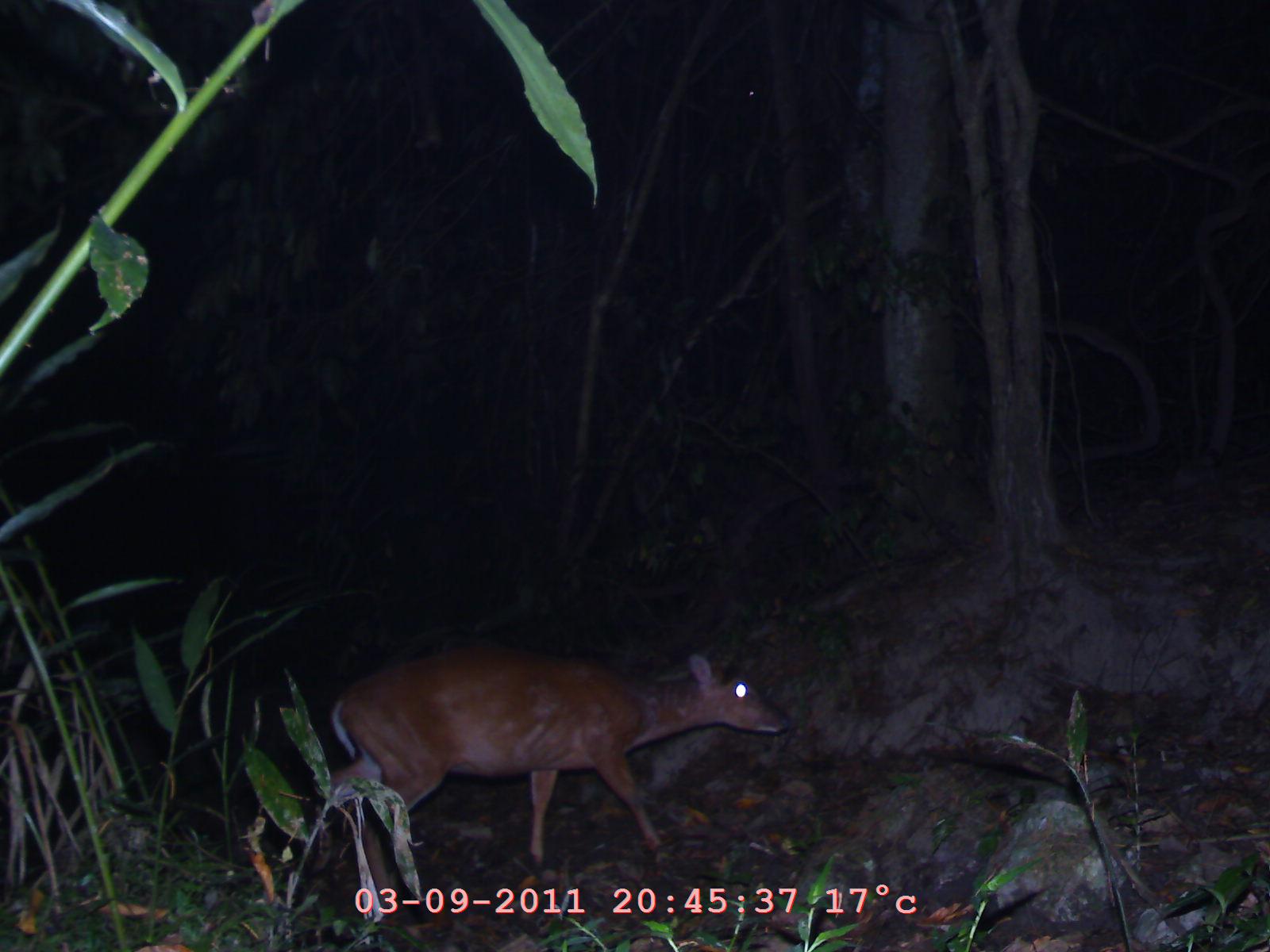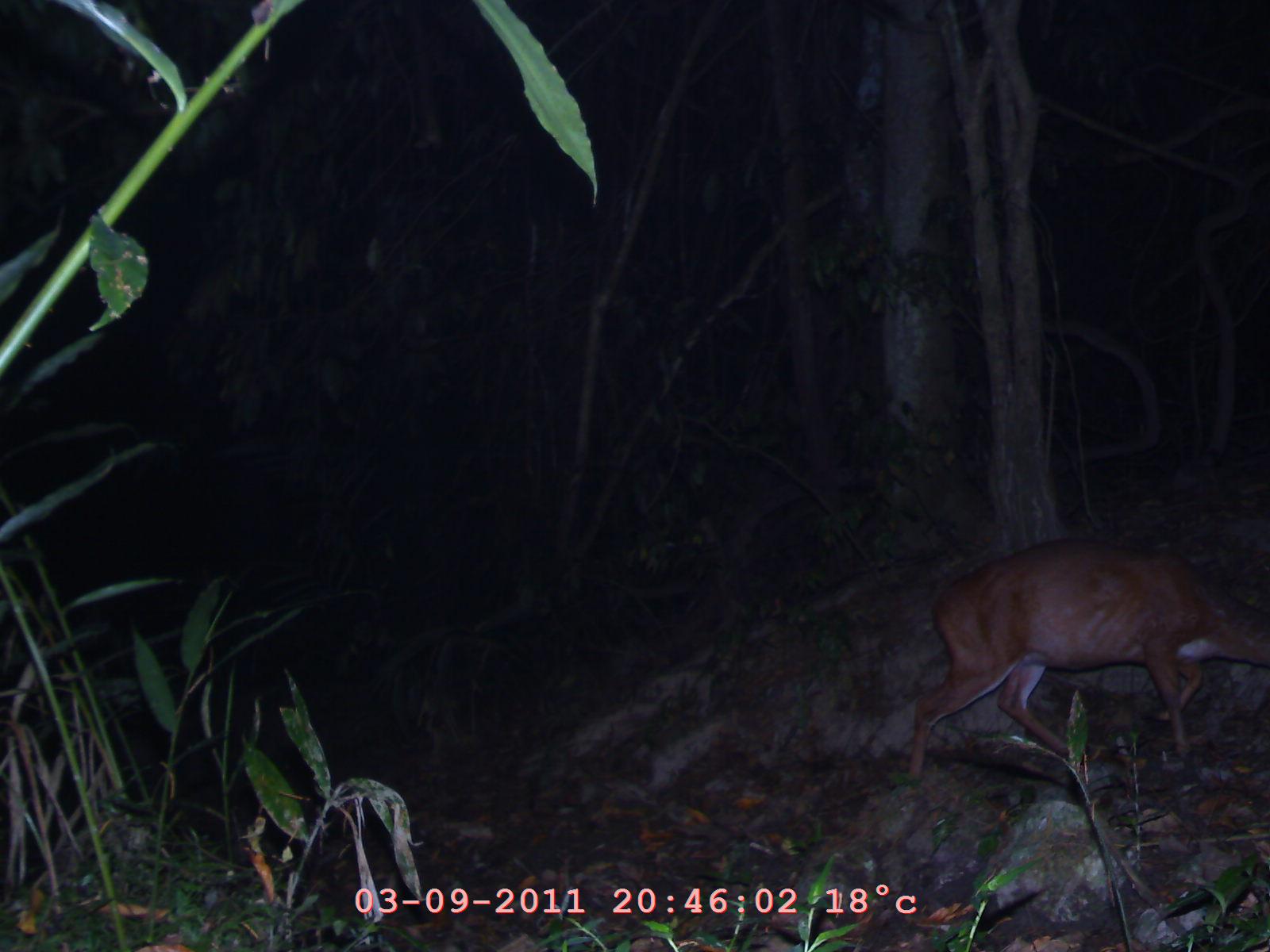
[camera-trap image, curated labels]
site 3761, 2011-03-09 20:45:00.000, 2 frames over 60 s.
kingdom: Animalia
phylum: Chordata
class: Mammalia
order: Artiodactyla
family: Cervidae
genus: Muntiacus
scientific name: Muntiacus muntjak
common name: southern red muntjac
Muntiacus muntjak (southern red muntjac), count 1, age adult, sex female.